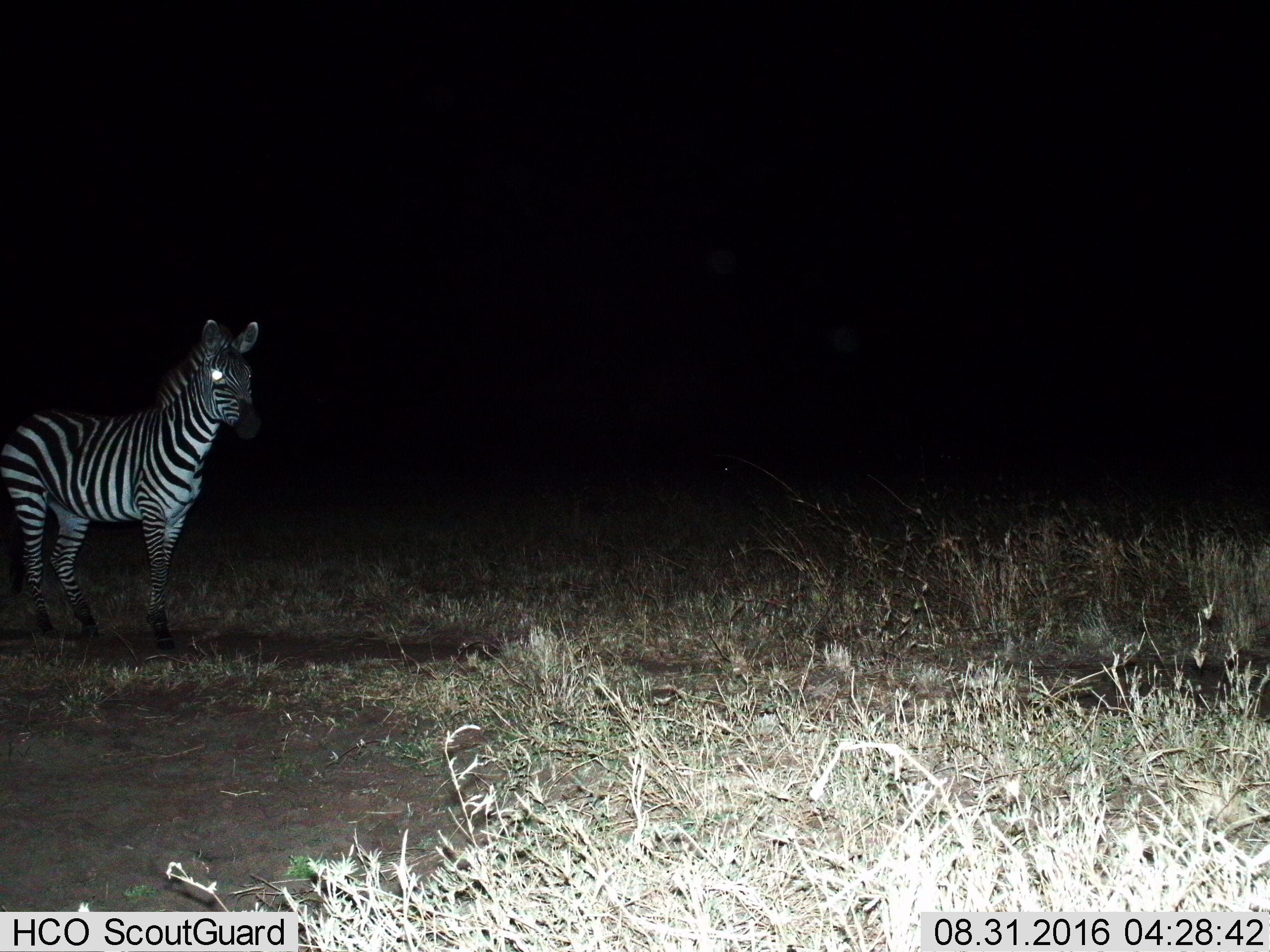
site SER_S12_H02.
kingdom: Animalia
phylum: Chordata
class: Mammalia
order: Perissodactyla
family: Equidae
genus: Equus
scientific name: Equus quagga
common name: plains zebra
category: zebraplains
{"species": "zebraplains (plains zebra) (Equus quagga)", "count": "1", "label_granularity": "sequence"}